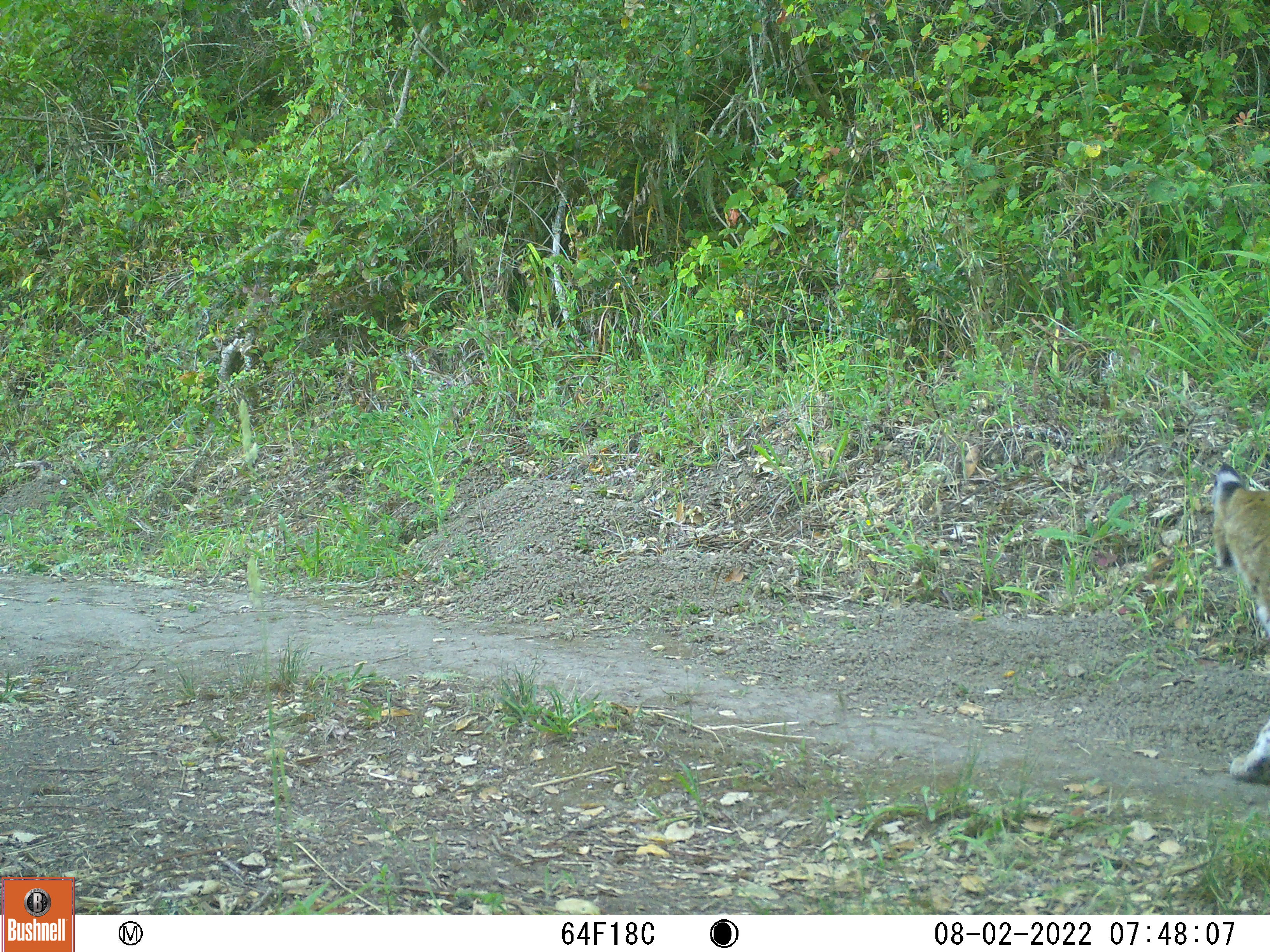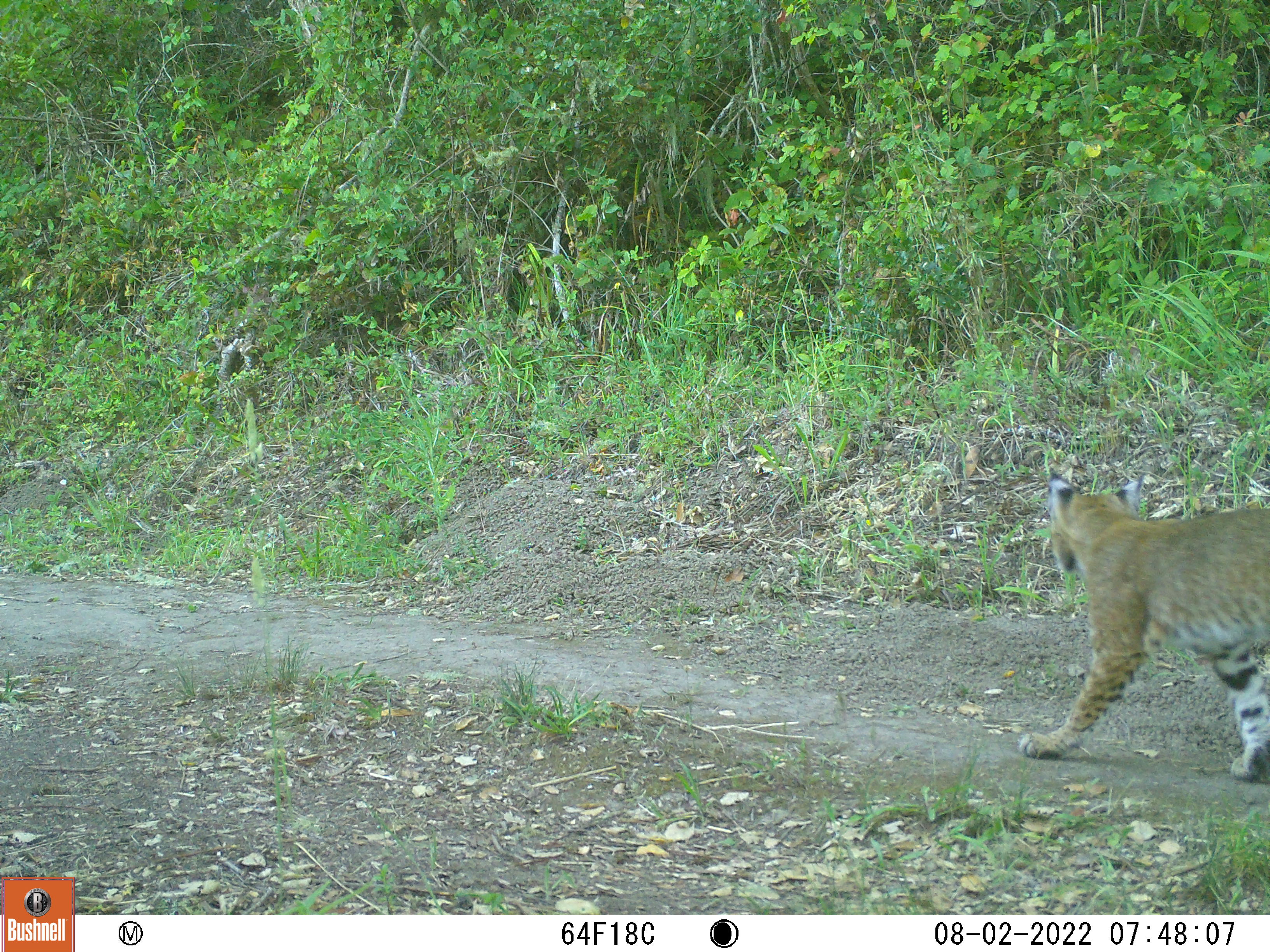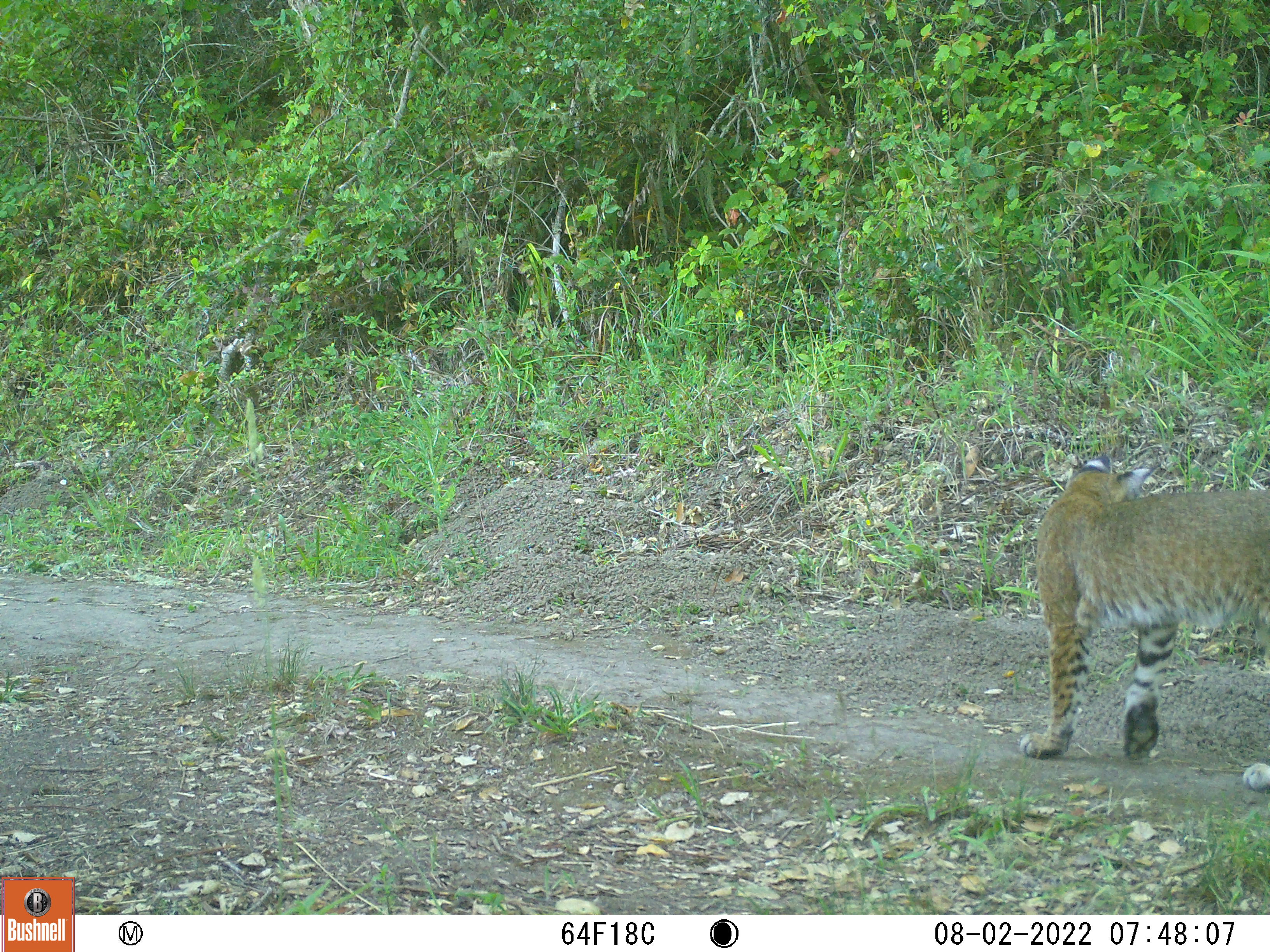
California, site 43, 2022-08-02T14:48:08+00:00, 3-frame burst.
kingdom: Animalia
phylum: Chordata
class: Mammalia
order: Carnivora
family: Felidae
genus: Lynx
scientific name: Lynx rufus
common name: bobcat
Bobcat (Lynx rufus).